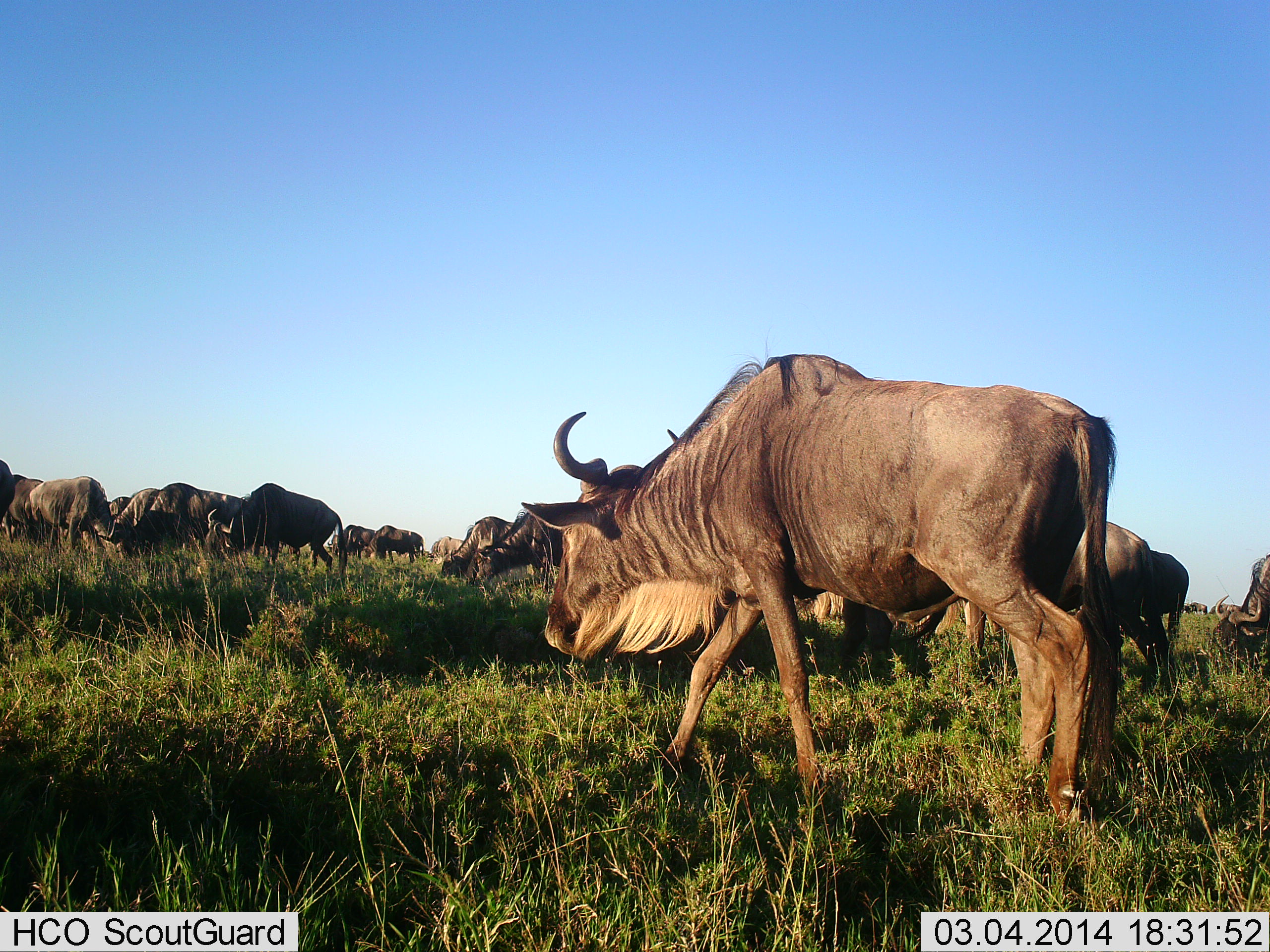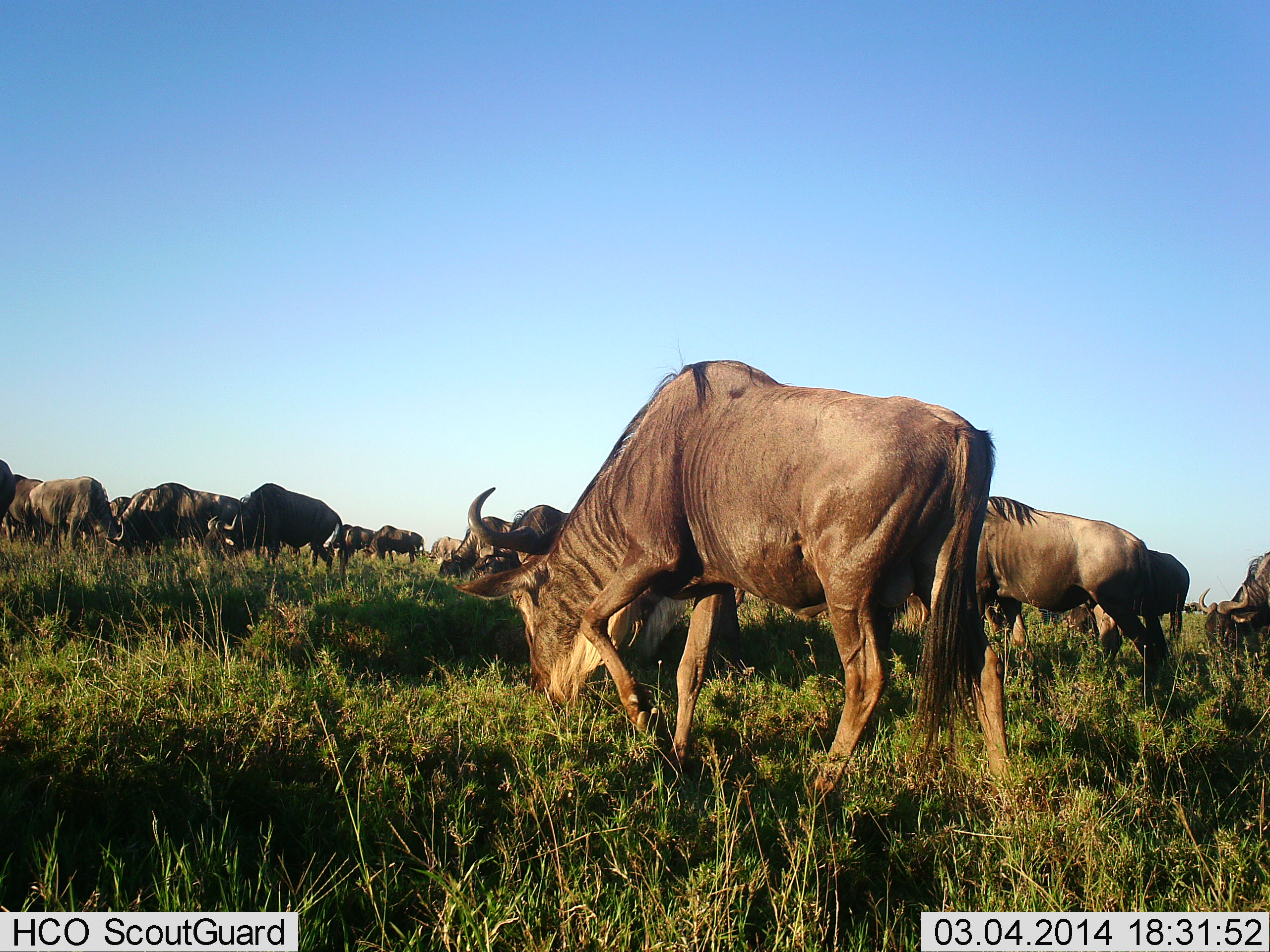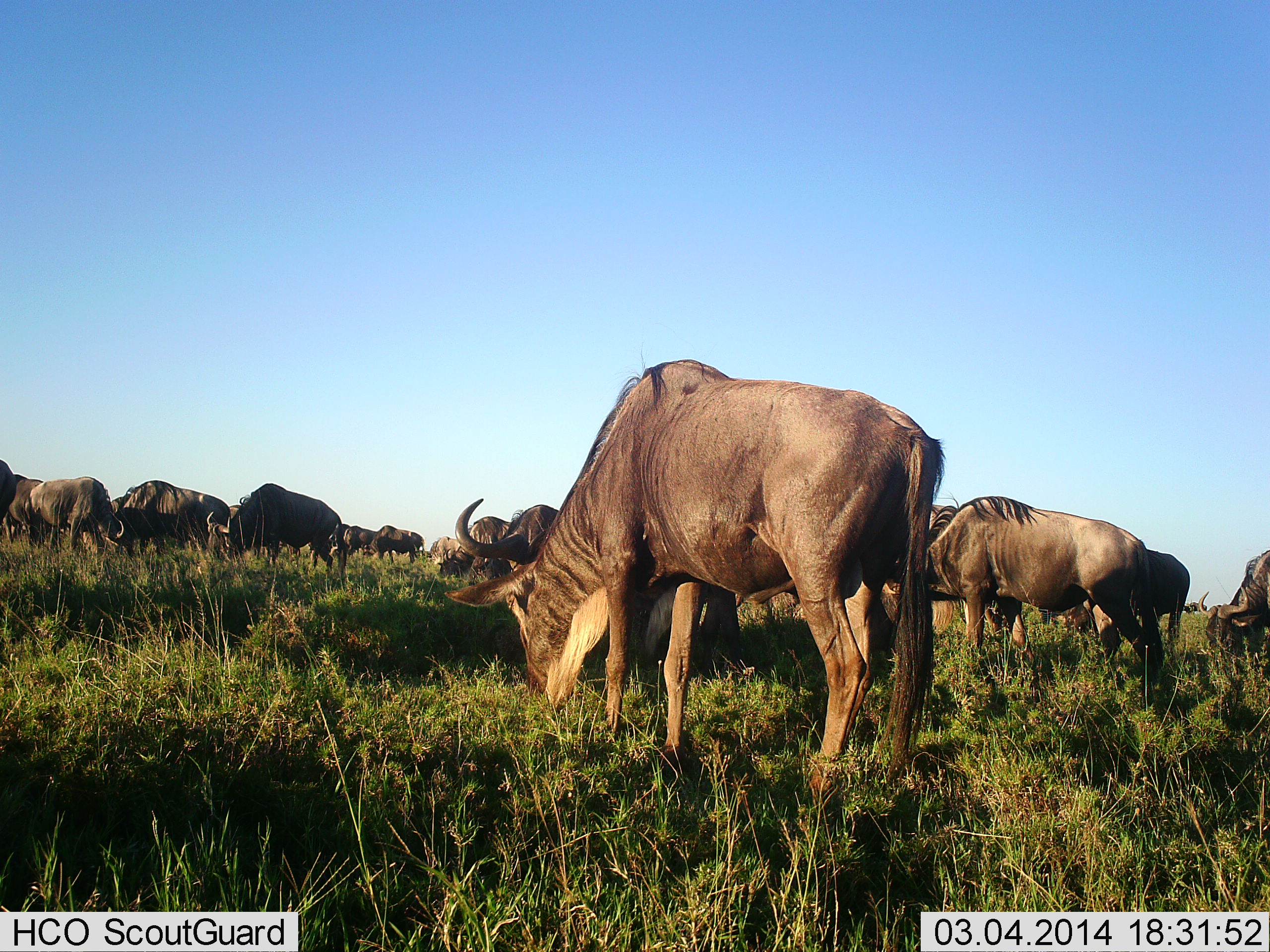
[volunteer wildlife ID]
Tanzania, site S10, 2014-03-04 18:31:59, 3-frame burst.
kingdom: Animalia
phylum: Chordata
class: Mammalia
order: Artiodactyla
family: Bovidae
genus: Connochaetes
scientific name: Connochaetes taurinus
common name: blue wildebeest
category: wildebeest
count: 11-50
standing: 60%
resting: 10%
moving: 50%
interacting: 10%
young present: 0%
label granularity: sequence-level